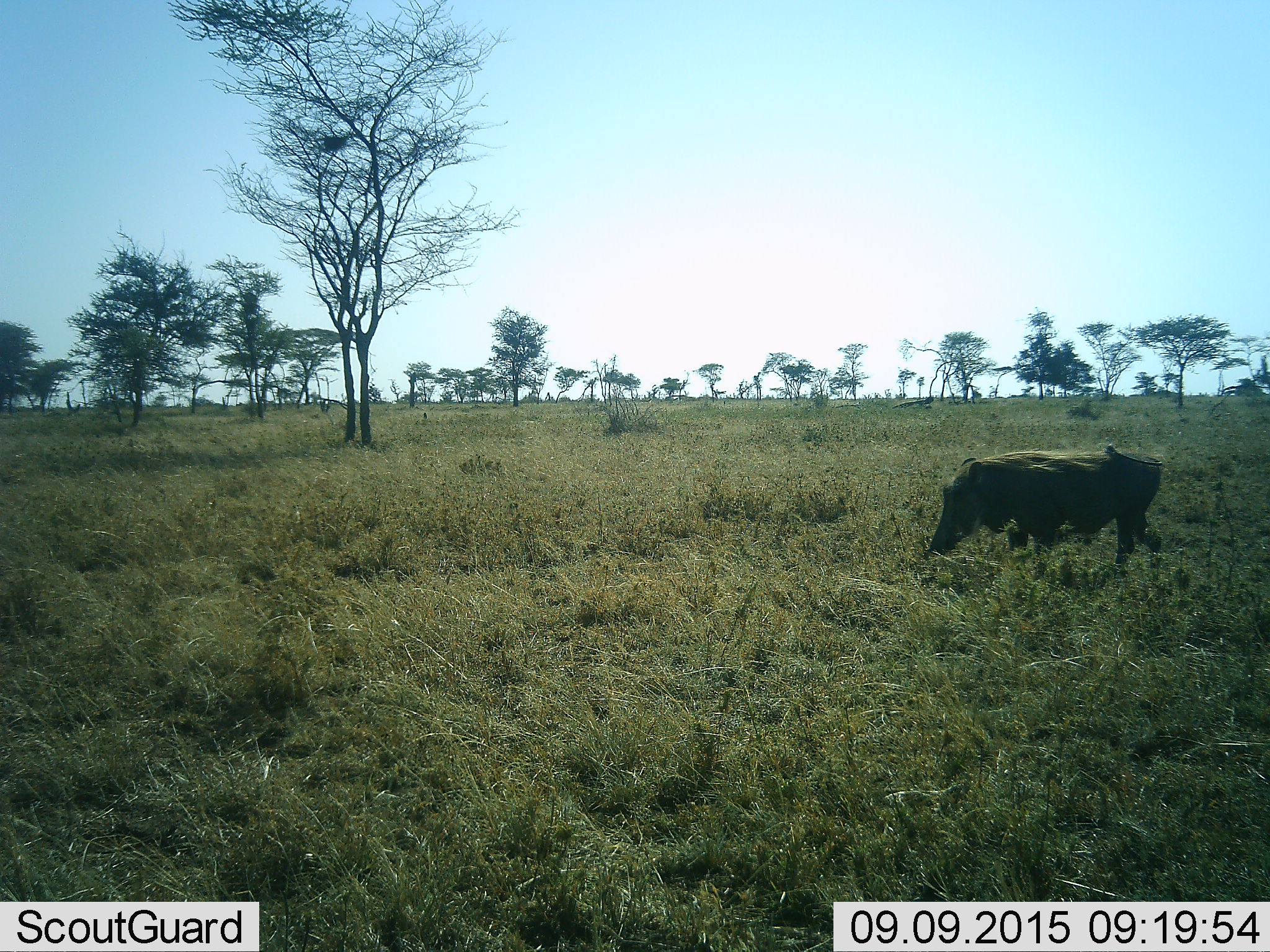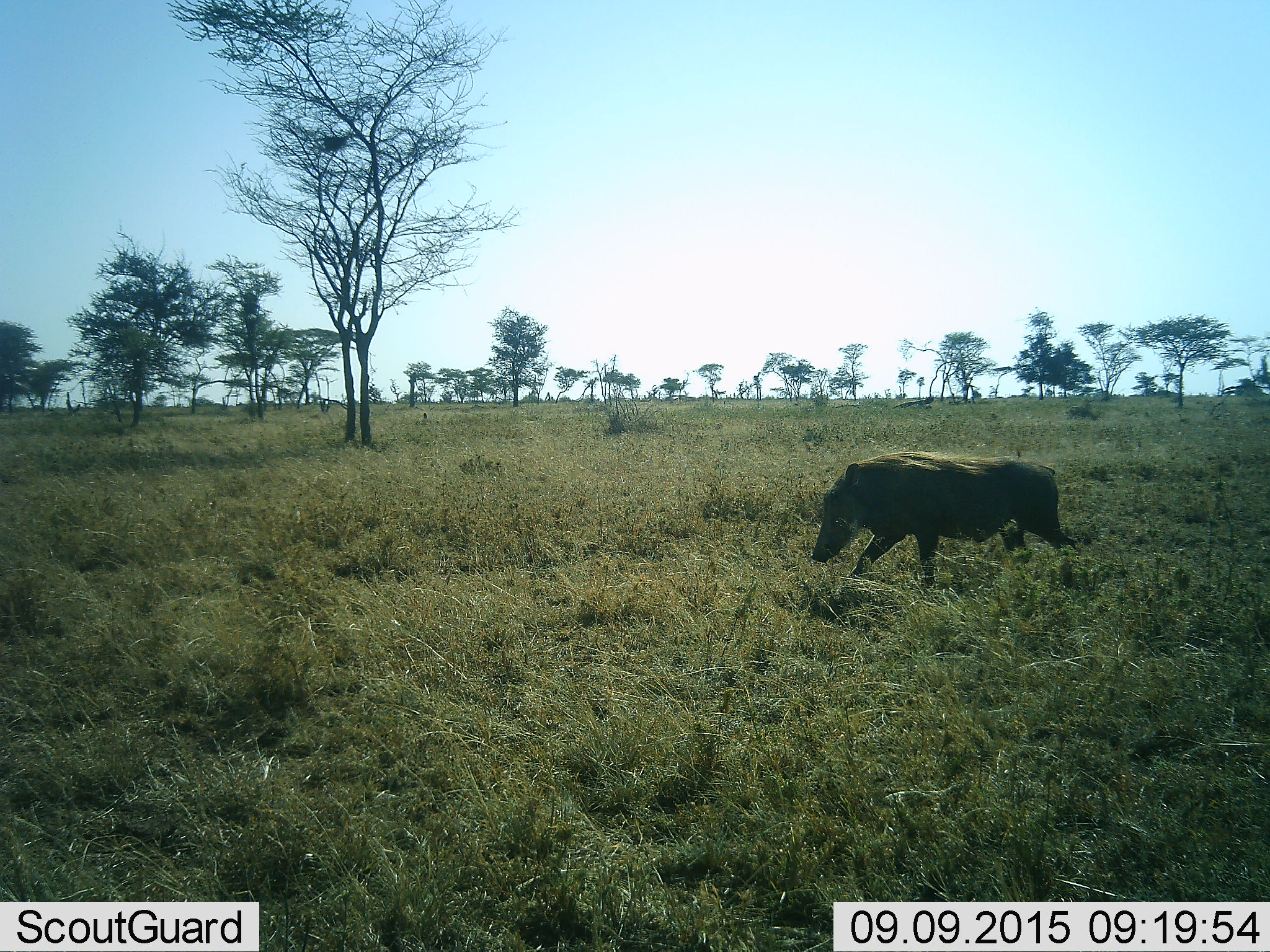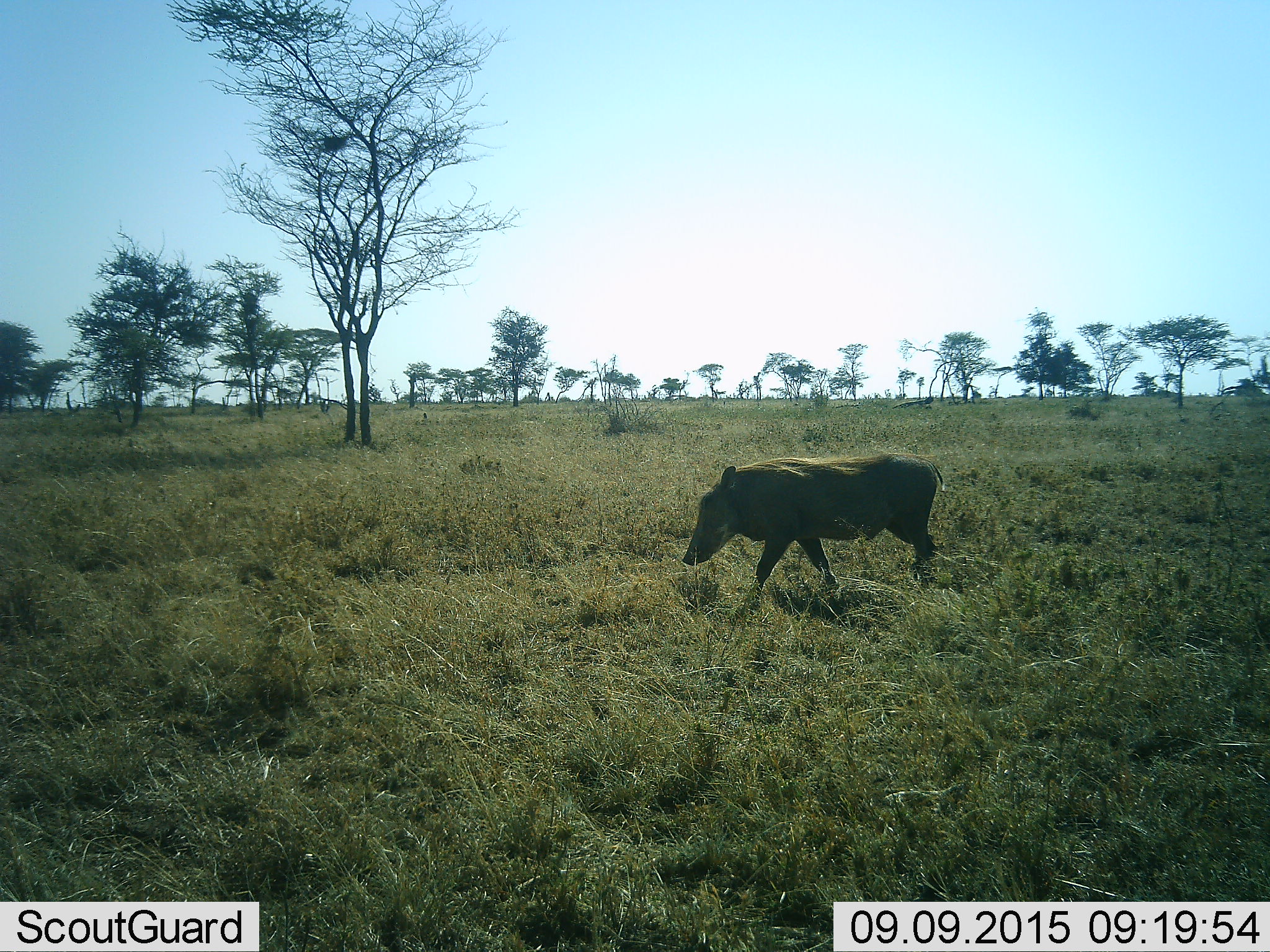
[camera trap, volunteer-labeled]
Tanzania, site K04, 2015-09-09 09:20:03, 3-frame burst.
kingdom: Animalia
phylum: Chordata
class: Mammalia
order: Artiodactyla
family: Suidae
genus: Phacochoerus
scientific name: Phacochoerus africanus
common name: warthog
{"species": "warthog (Phacochoerus africanus)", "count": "1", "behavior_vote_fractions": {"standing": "38%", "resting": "0%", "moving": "62%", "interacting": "0%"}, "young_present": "0%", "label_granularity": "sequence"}